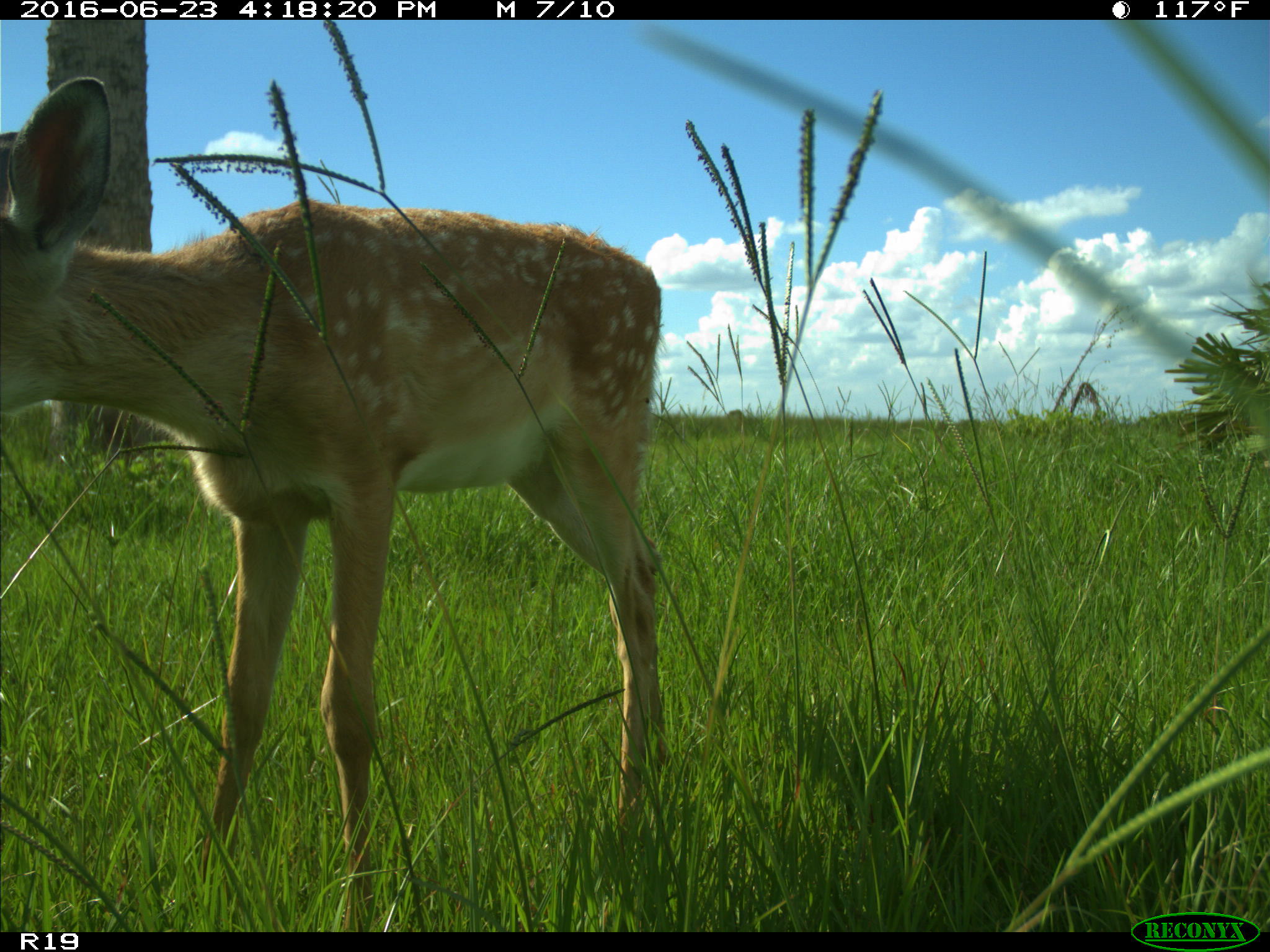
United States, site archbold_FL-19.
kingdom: Animalia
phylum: Chordata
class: Mammalia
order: Artiodactyla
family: Cervidae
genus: Odocoileus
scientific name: Odocoileus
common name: deer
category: unidentified deer